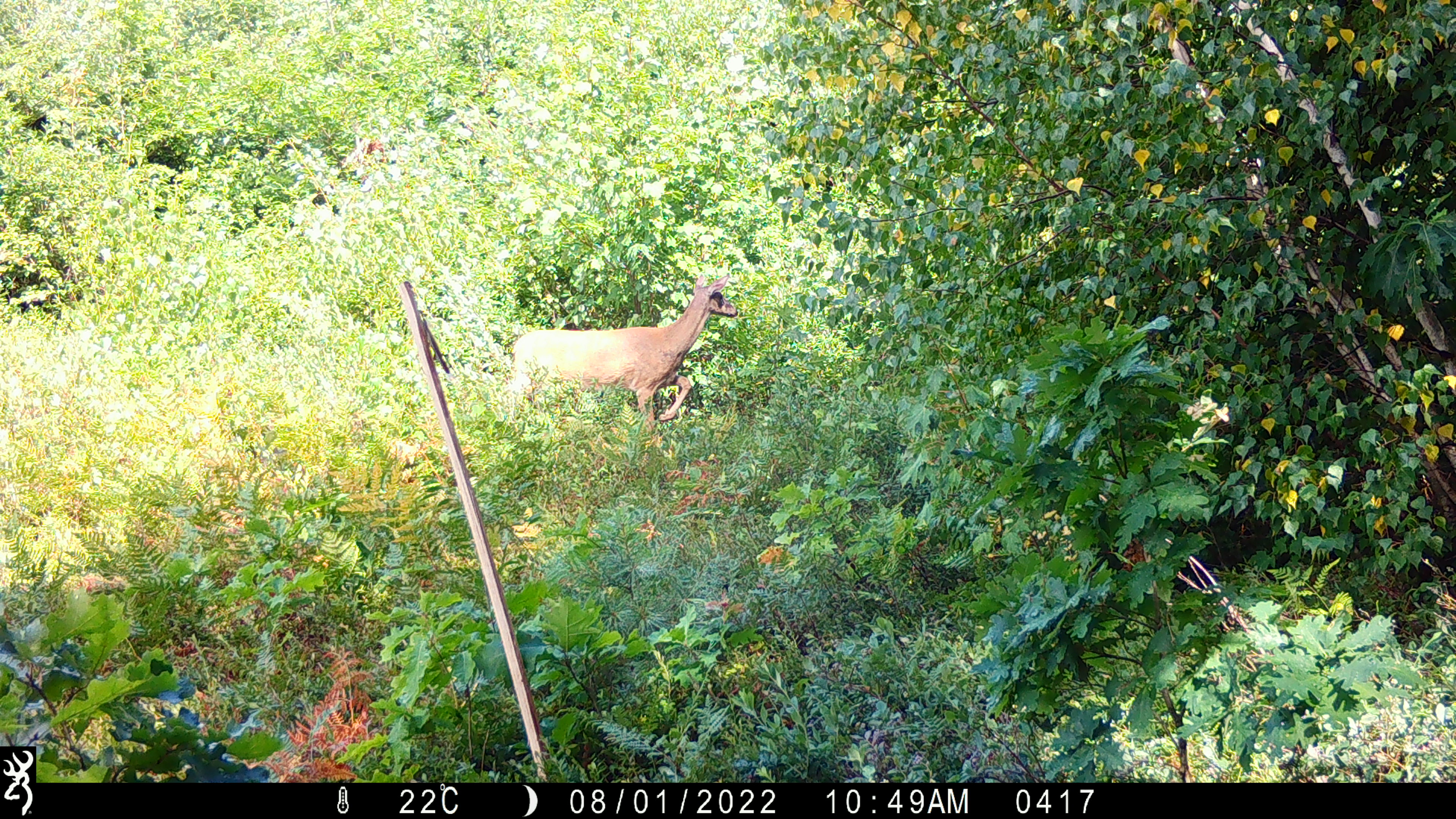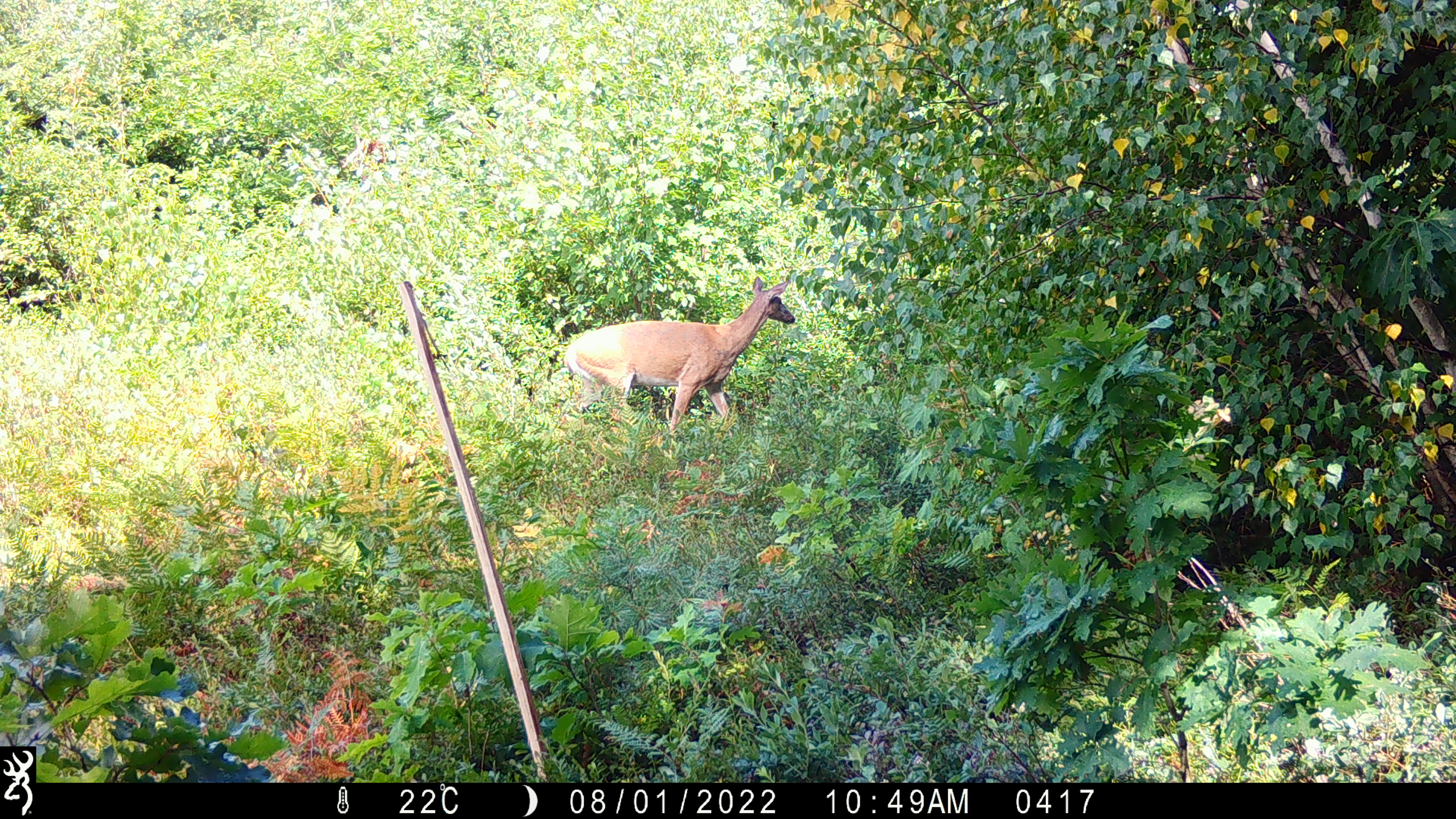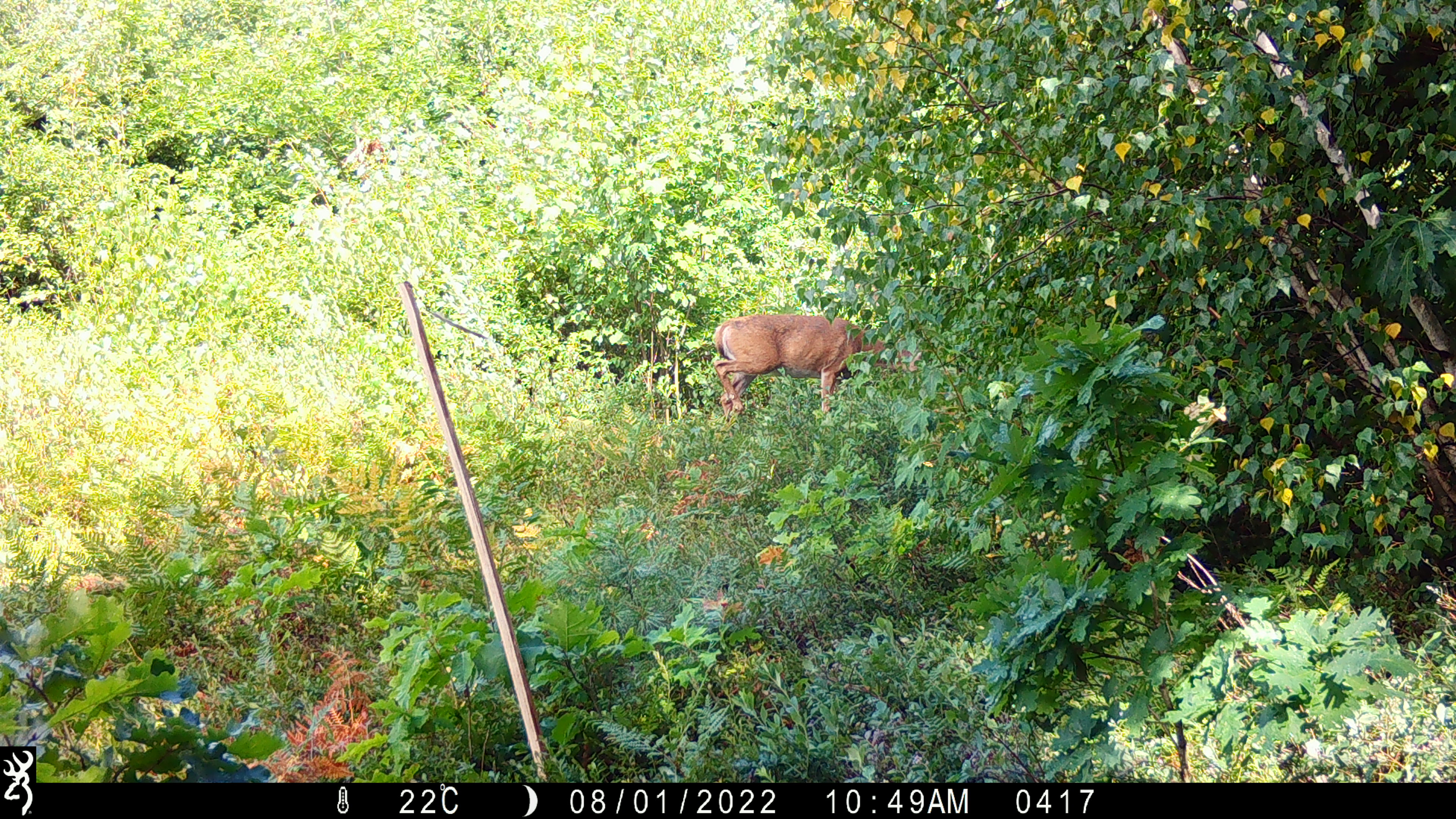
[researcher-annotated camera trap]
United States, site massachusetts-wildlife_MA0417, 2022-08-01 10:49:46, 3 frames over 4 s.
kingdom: Animalia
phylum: Chordata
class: Mammalia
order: Artiodactyla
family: Cervidae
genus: Odocoileus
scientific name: Odocoileus virginianus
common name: white-tailed deer